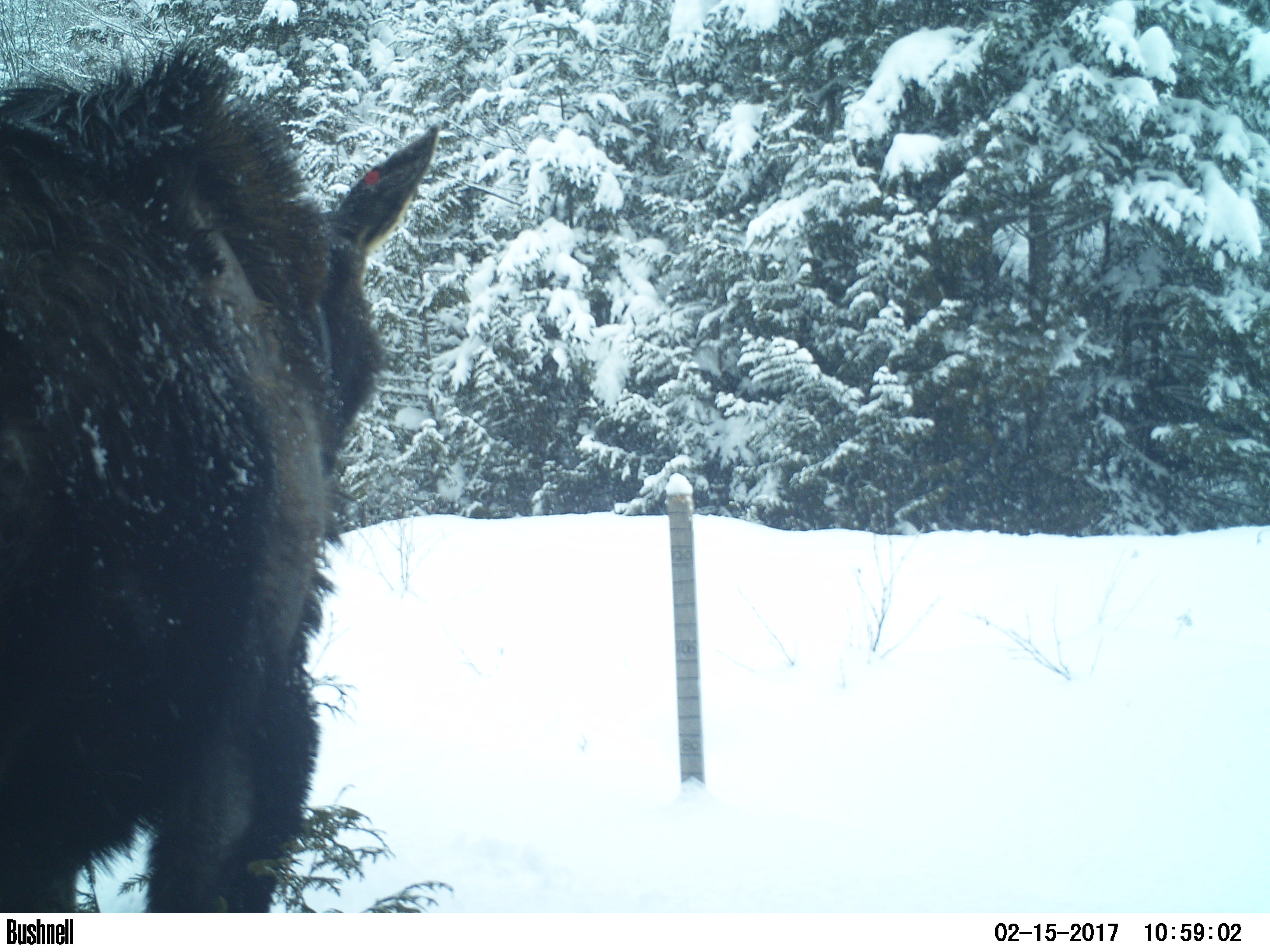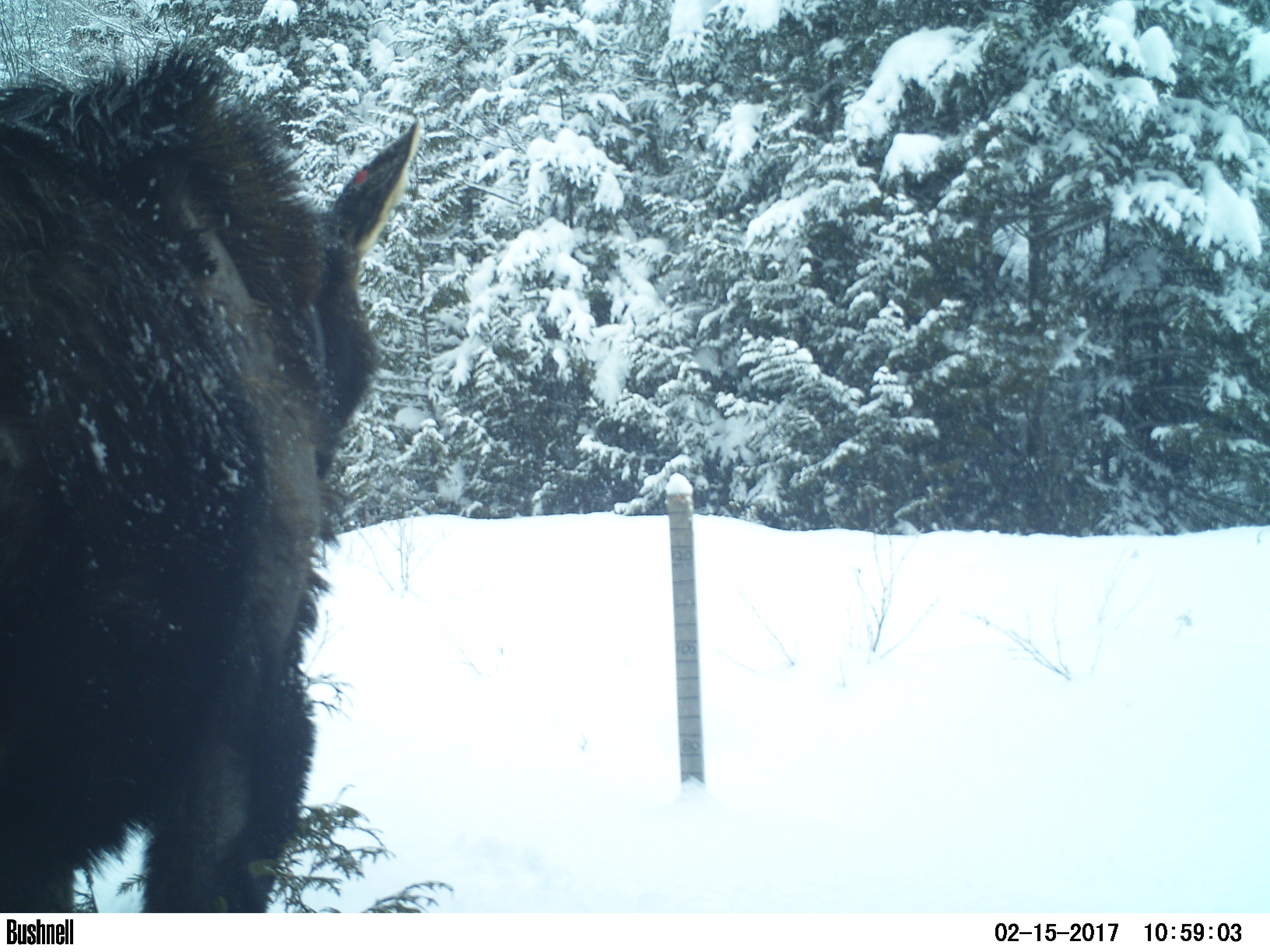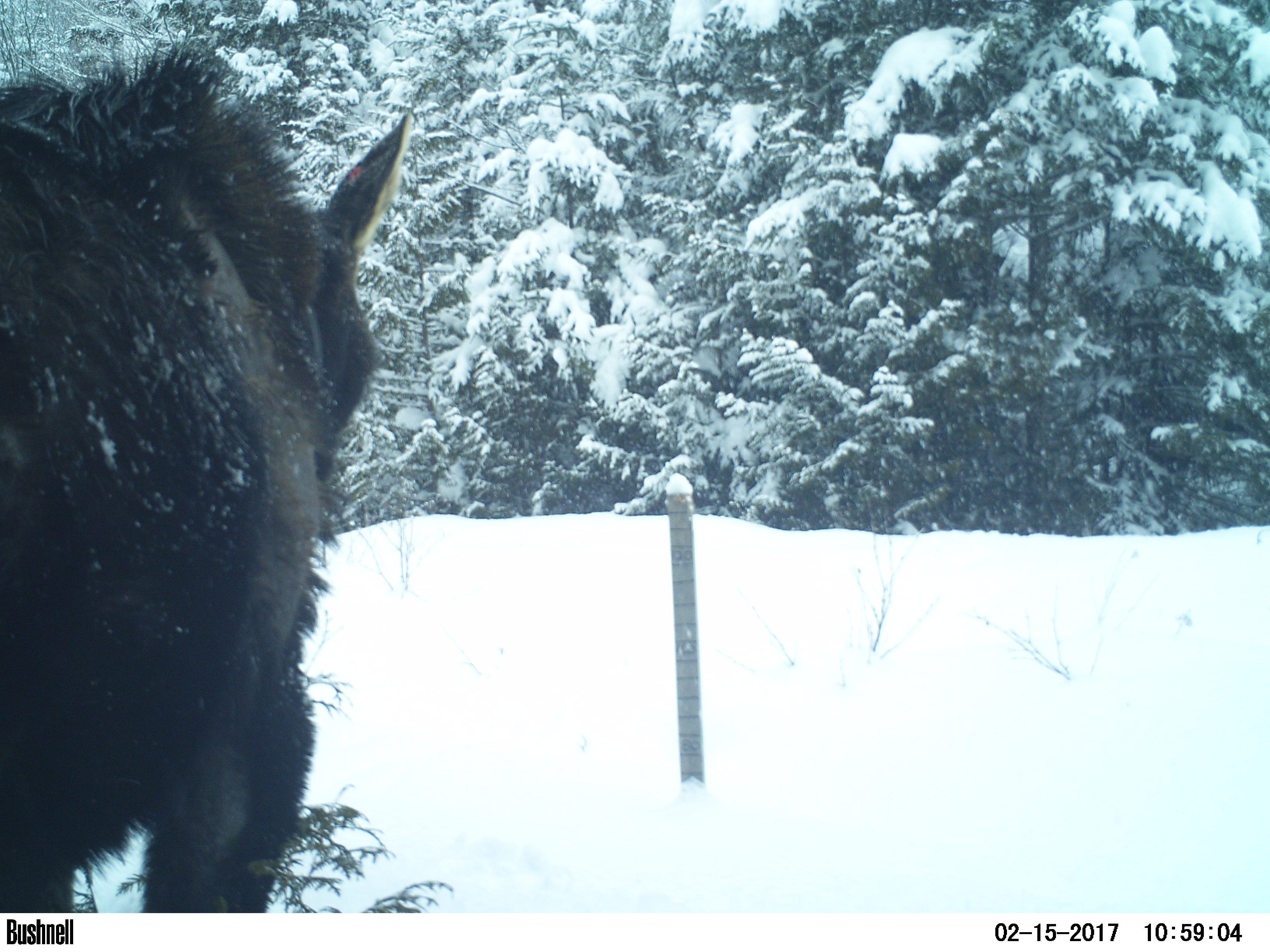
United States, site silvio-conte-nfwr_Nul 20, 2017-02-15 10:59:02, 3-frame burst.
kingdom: Animalia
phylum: Chordata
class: Mammalia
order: Artiodactyla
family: Cervidae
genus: Alces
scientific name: Alces alces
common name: moose